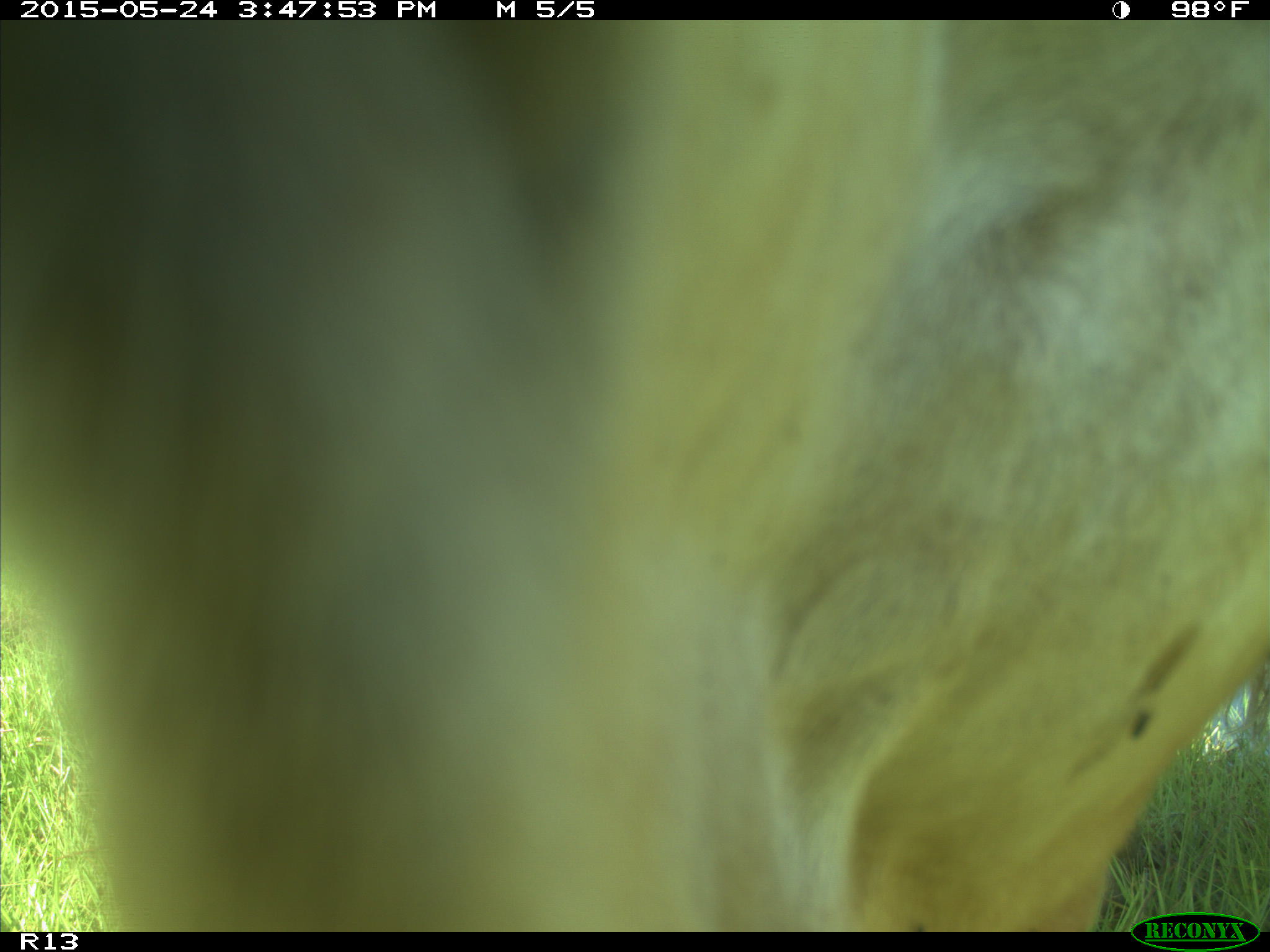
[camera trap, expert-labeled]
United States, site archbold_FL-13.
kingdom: Animalia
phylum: Chordata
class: Mammalia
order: Artiodactyla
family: Bovidae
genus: Bos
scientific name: Bos taurus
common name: domestic cow